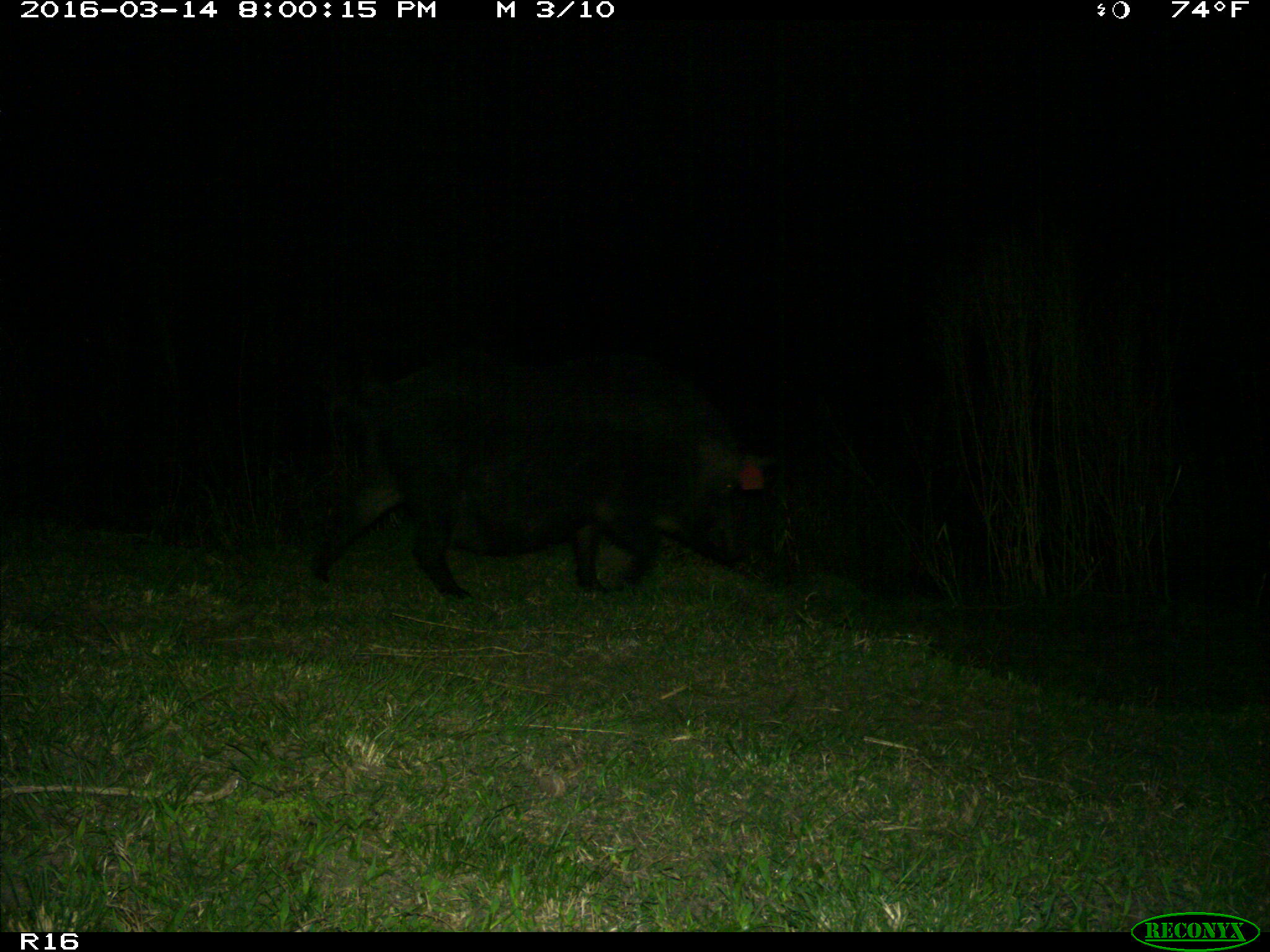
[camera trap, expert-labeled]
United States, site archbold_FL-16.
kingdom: Animalia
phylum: Chordata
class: Mammalia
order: Artiodactyla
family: Suidae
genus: Sus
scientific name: Sus scrofa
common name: wild boar